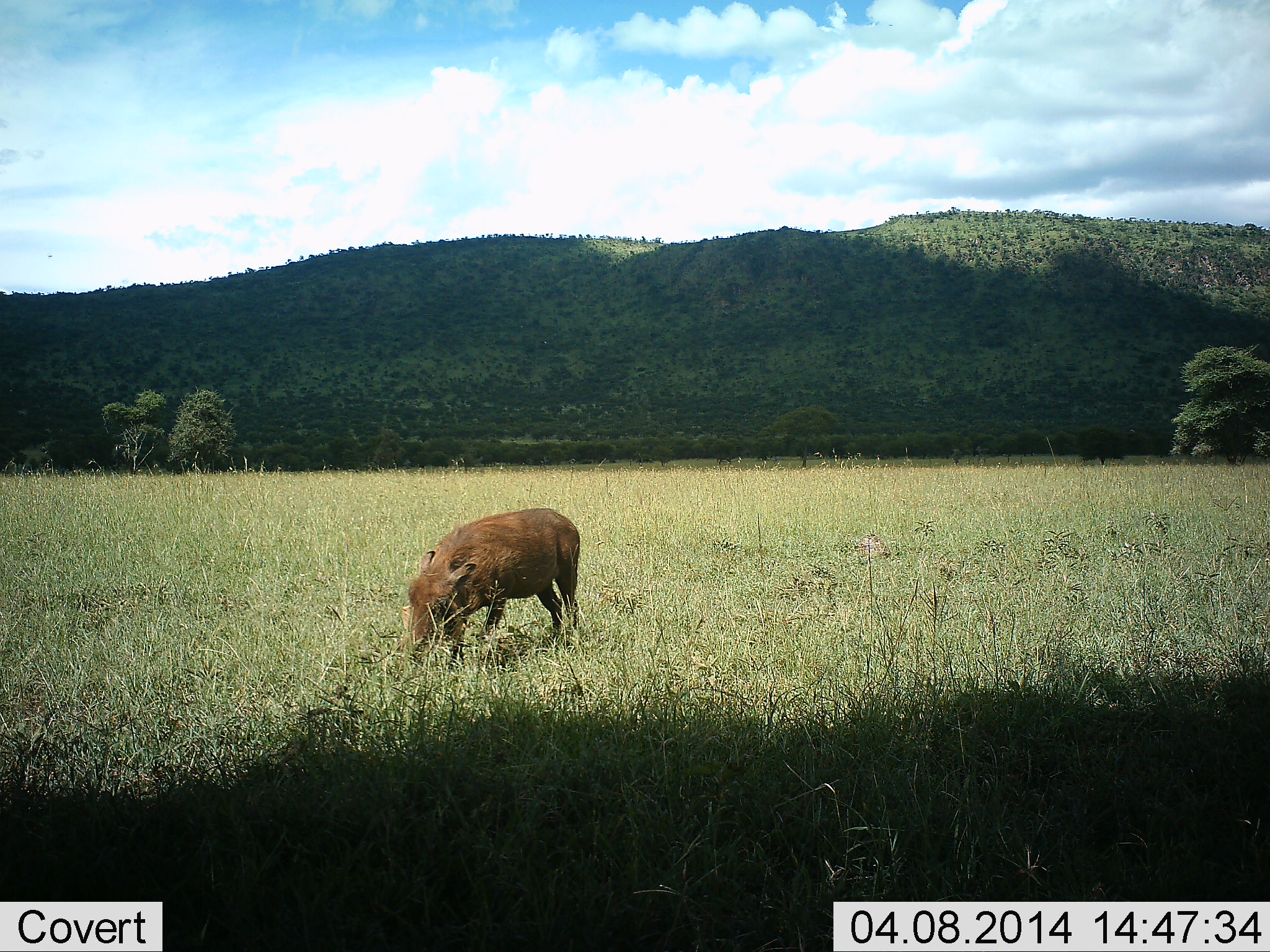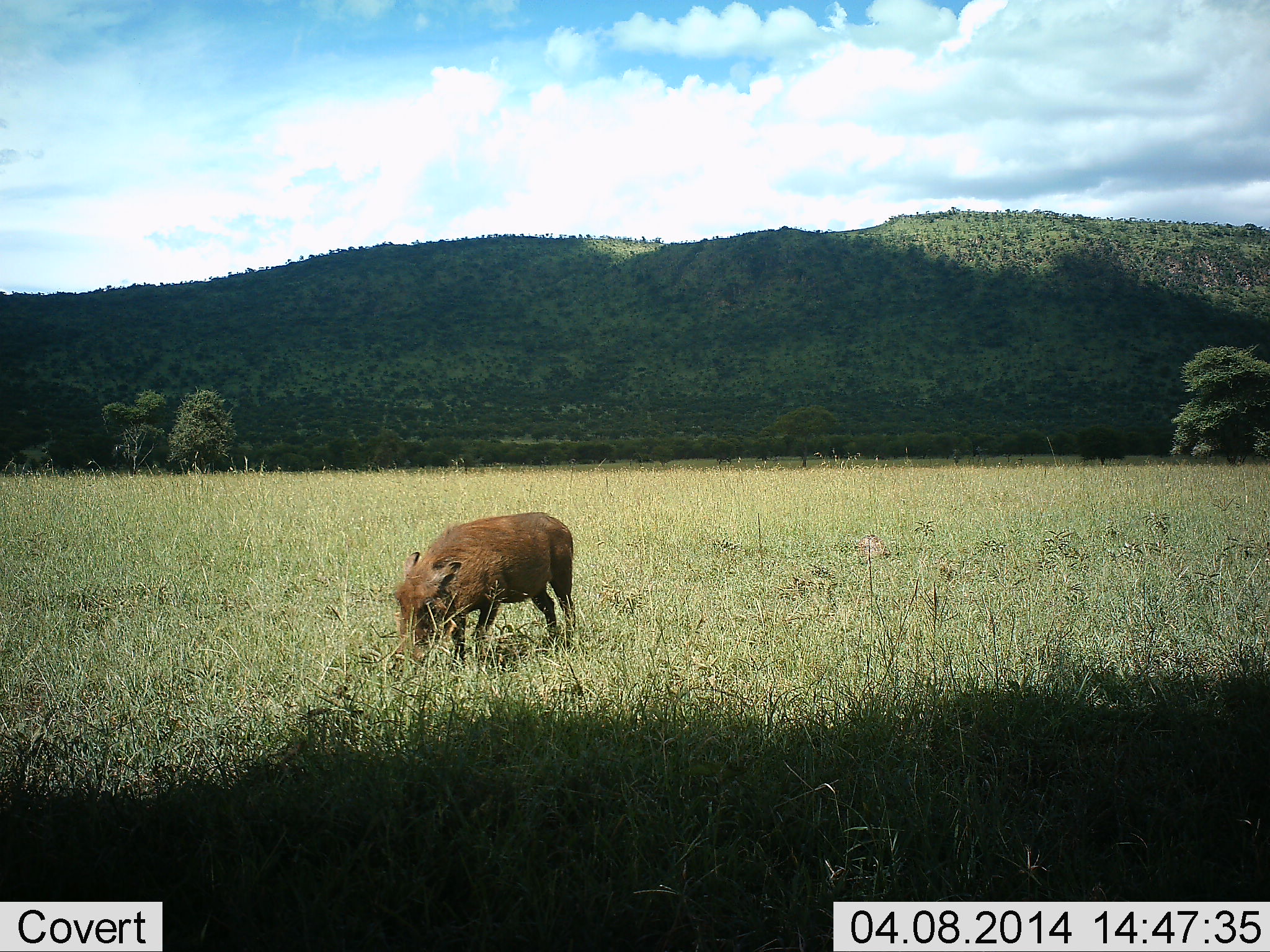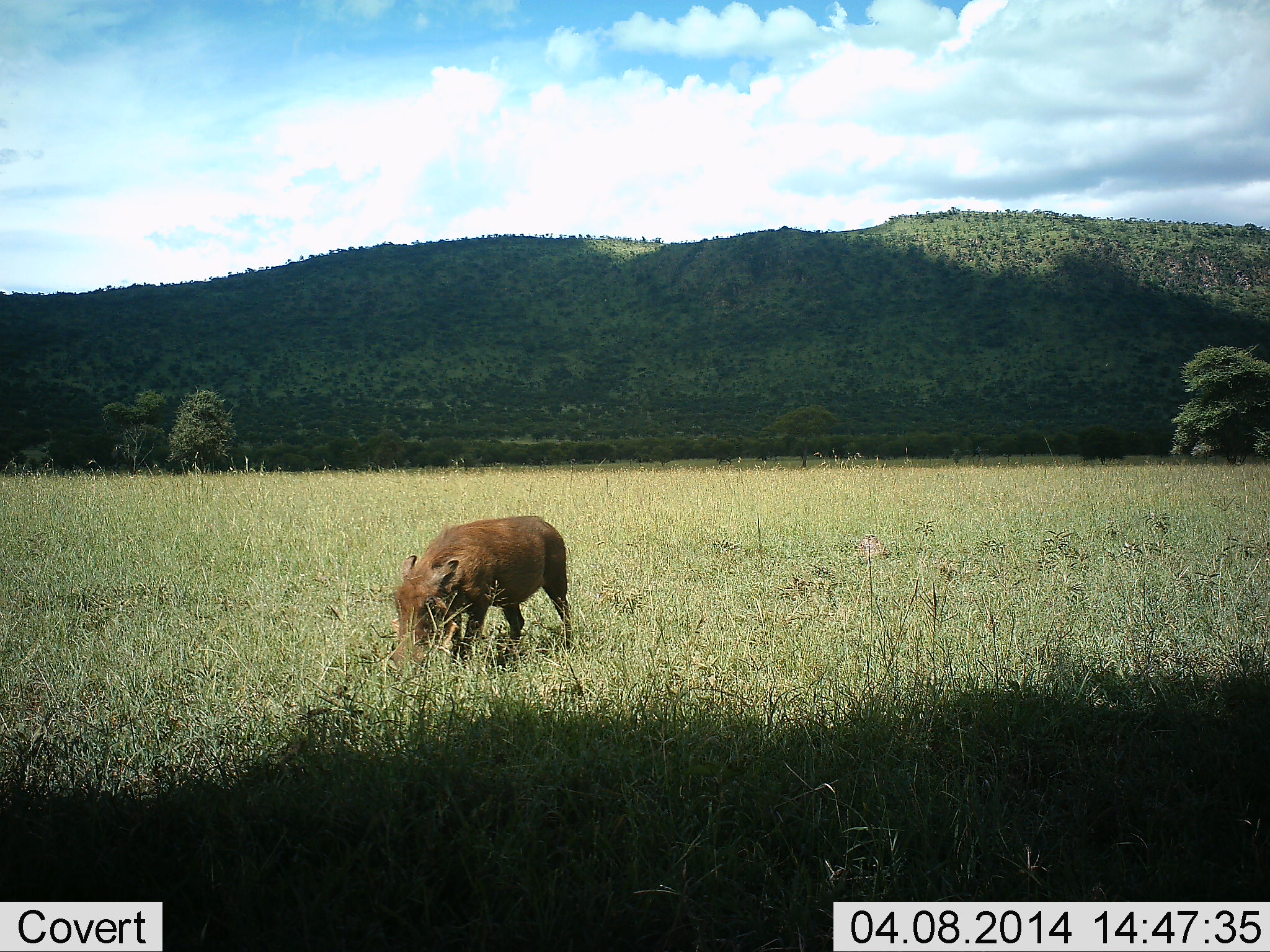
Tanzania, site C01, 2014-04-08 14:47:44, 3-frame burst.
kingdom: Animalia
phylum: Chordata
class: Mammalia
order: Artiodactyla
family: Suidae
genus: Phacochoerus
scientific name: Phacochoerus africanus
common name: warthog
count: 1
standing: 14%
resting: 0%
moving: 5%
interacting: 0%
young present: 1%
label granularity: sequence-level